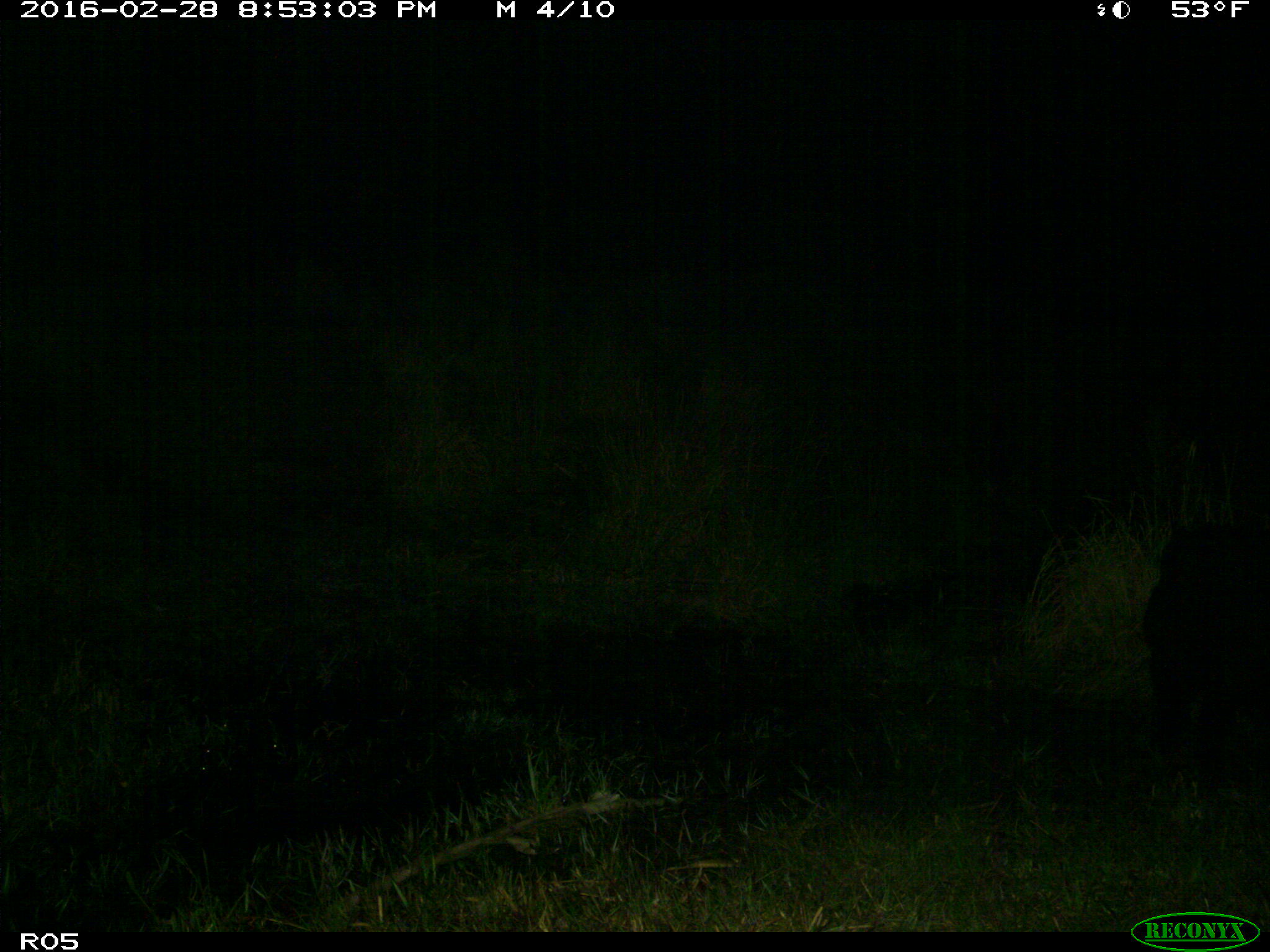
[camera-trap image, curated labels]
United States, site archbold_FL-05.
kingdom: Animalia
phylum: Chordata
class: Mammalia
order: Artiodactyla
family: Suidae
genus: Sus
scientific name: Sus scrofa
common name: wild boar